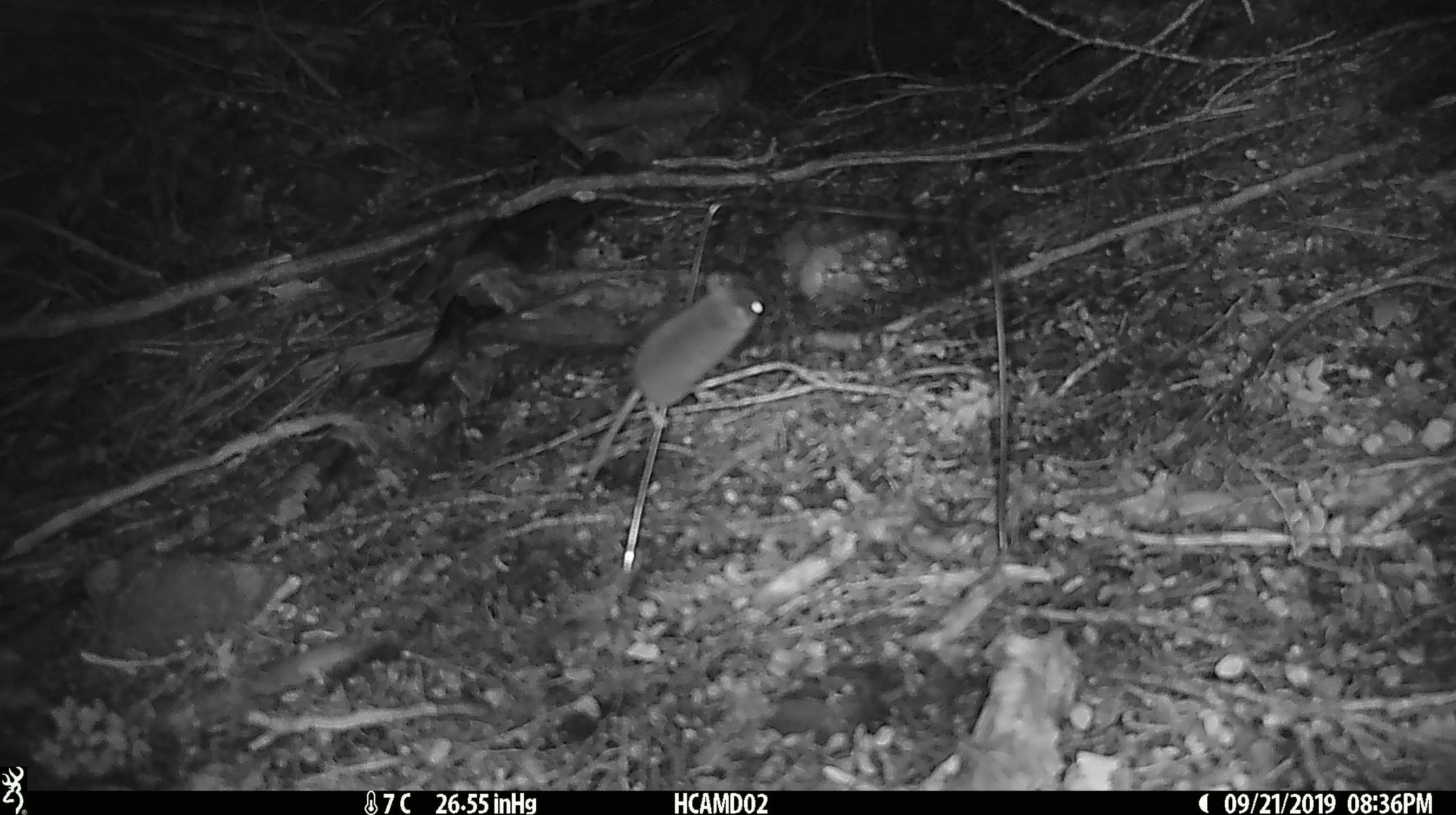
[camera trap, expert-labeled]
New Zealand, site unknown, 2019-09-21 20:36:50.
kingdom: Animalia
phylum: Chordata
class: Mammalia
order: Rodentia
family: Muridae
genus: Mus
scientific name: Mus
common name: mouse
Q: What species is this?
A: Mouse (Mus).